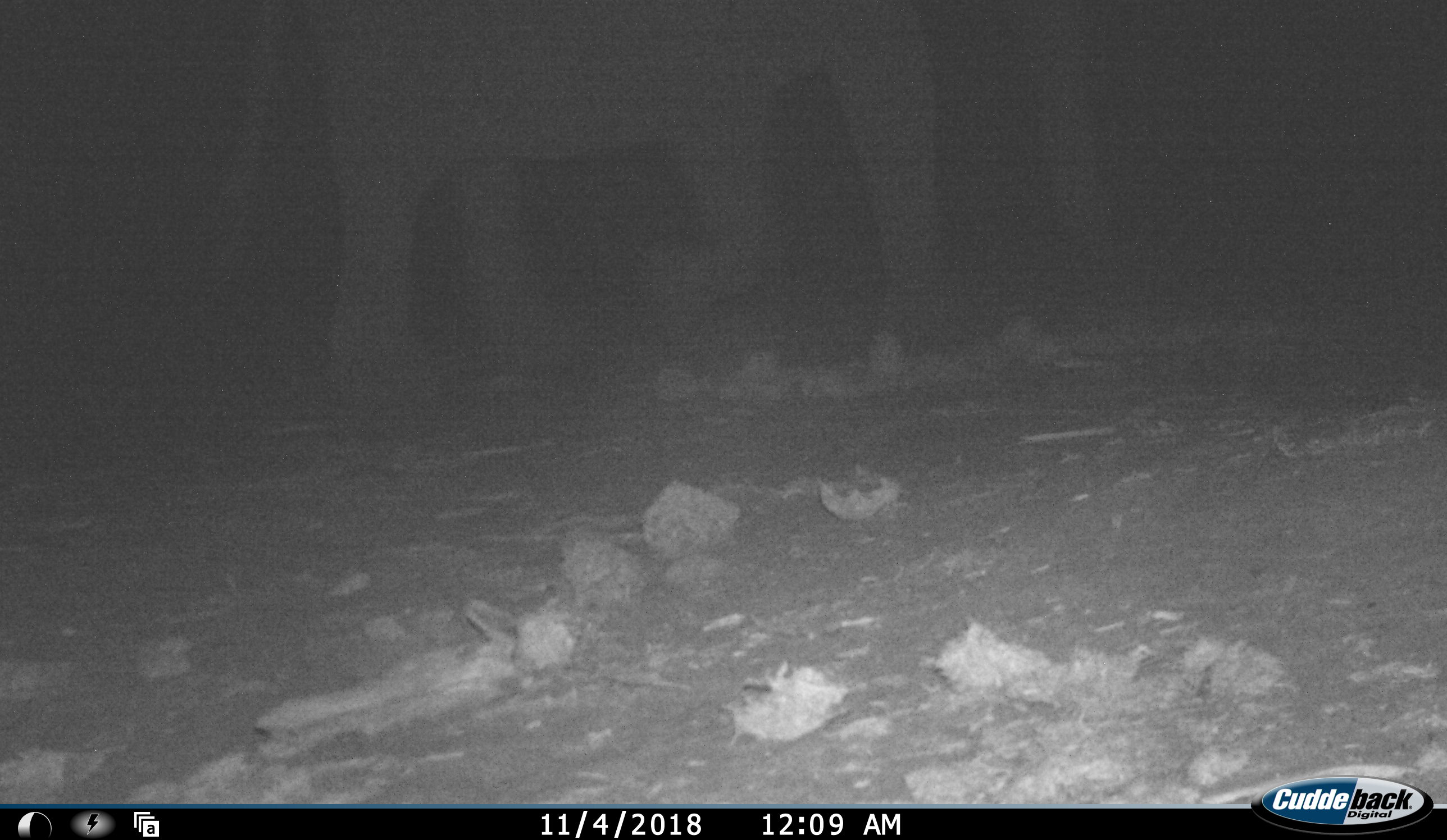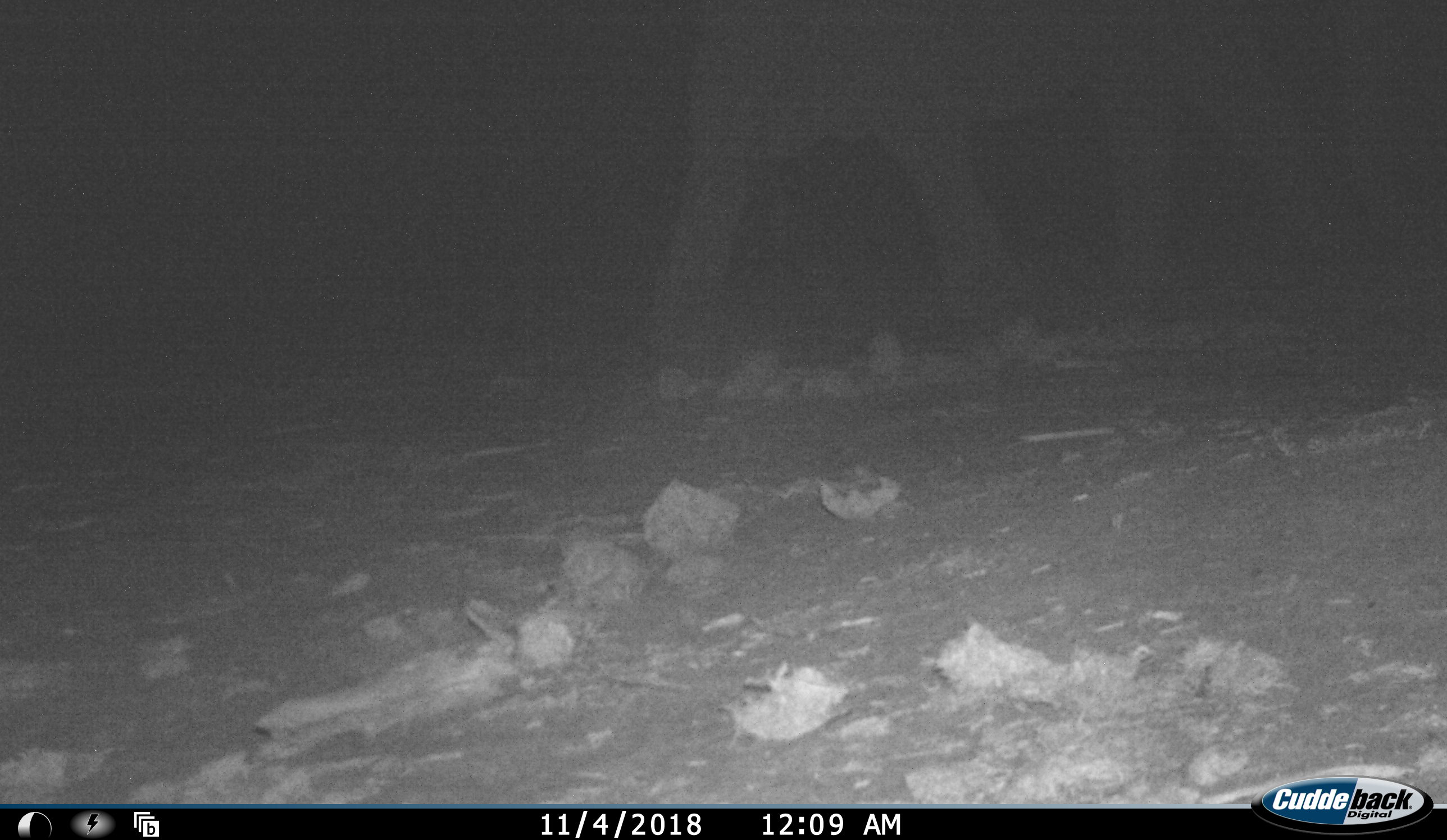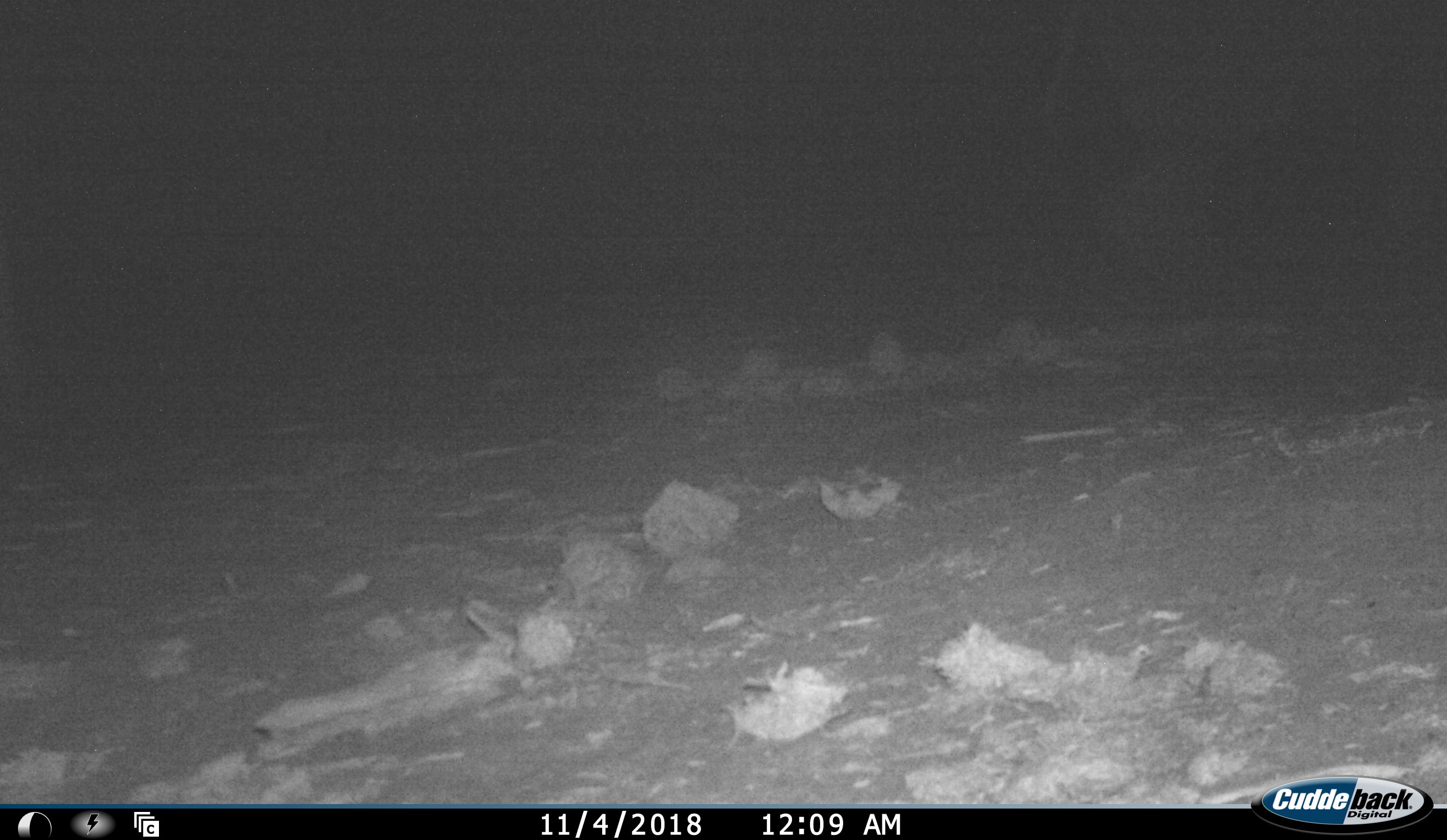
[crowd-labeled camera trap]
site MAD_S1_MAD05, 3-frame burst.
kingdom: Animalia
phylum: Chordata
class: Mammalia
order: Proboscidea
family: Elephantidae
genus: Loxodonta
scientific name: Loxodonta africana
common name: african bush elephant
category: elephant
Elephant (african bush elephant) (Loxodonta africana), count 1. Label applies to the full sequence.